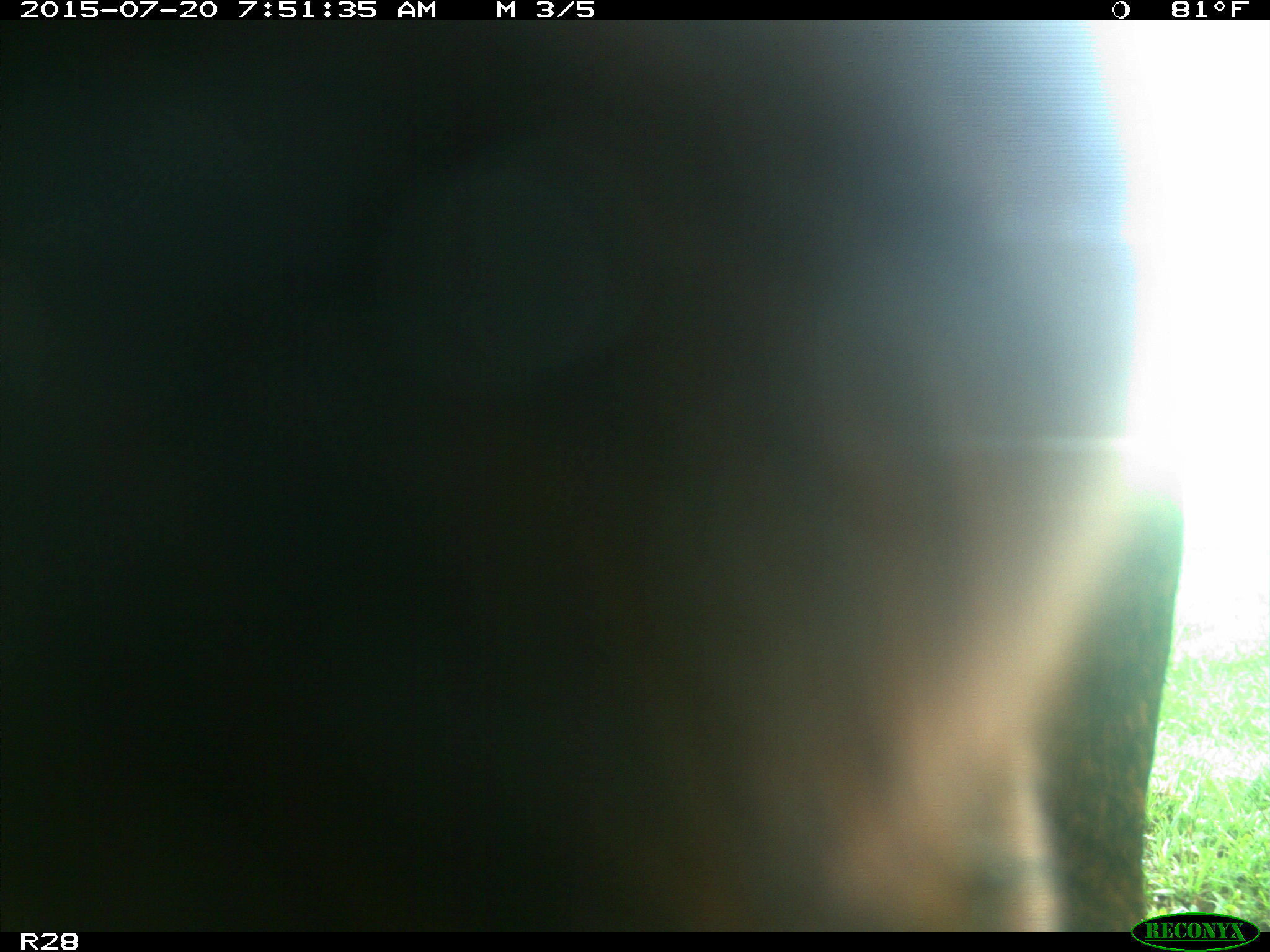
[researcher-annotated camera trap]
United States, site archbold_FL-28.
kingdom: Animalia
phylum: Chordata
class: Mammalia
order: Artiodactyla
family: Bovidae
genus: Bos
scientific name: Bos taurus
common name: domestic cow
Bos taurus (domestic cow).